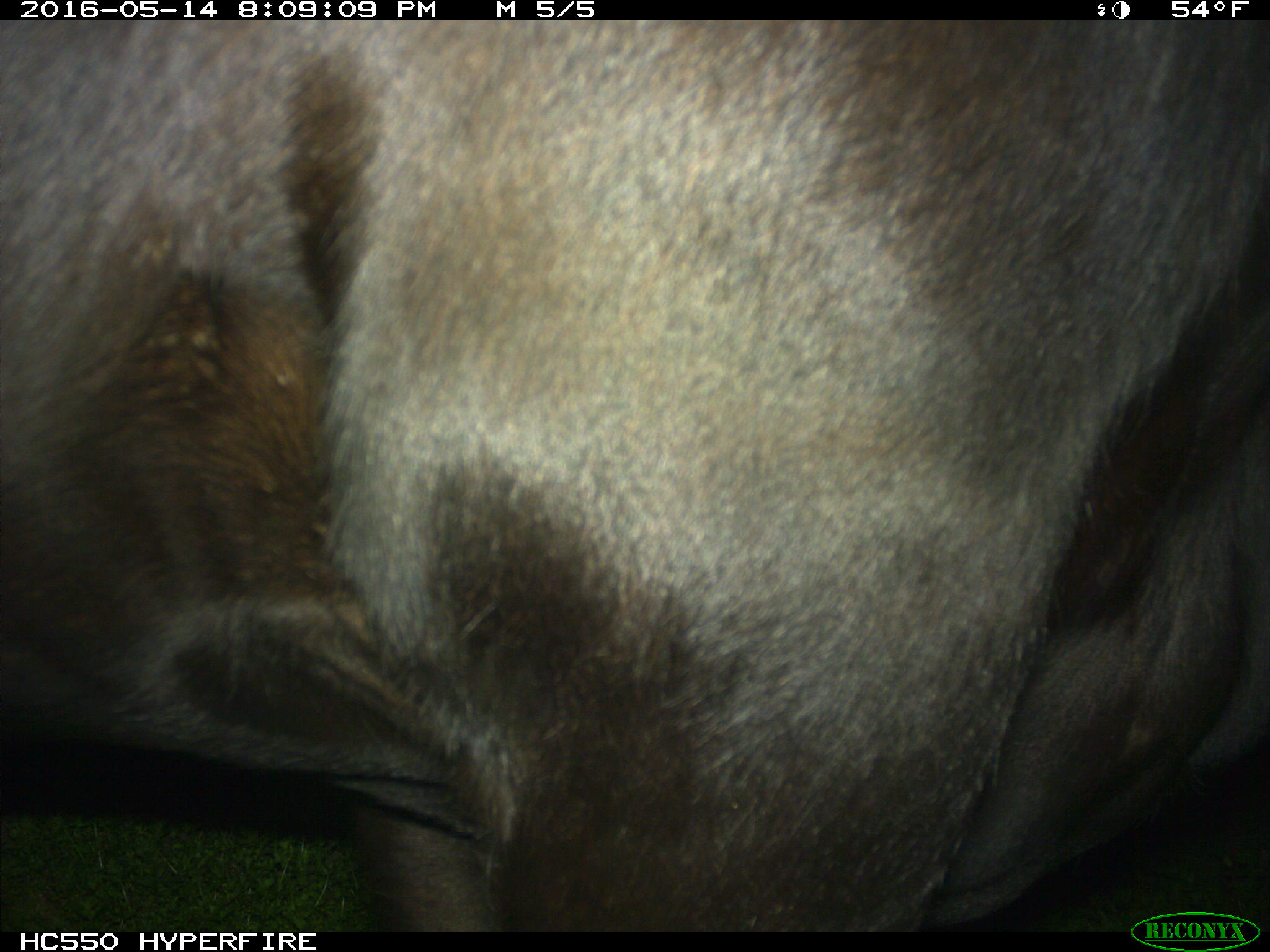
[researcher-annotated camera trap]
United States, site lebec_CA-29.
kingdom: Animalia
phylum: Chordata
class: Mammalia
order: Artiodactyla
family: Bovidae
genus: Bos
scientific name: Bos taurus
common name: domestic cow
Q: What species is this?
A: Bos taurus (domestic cow).